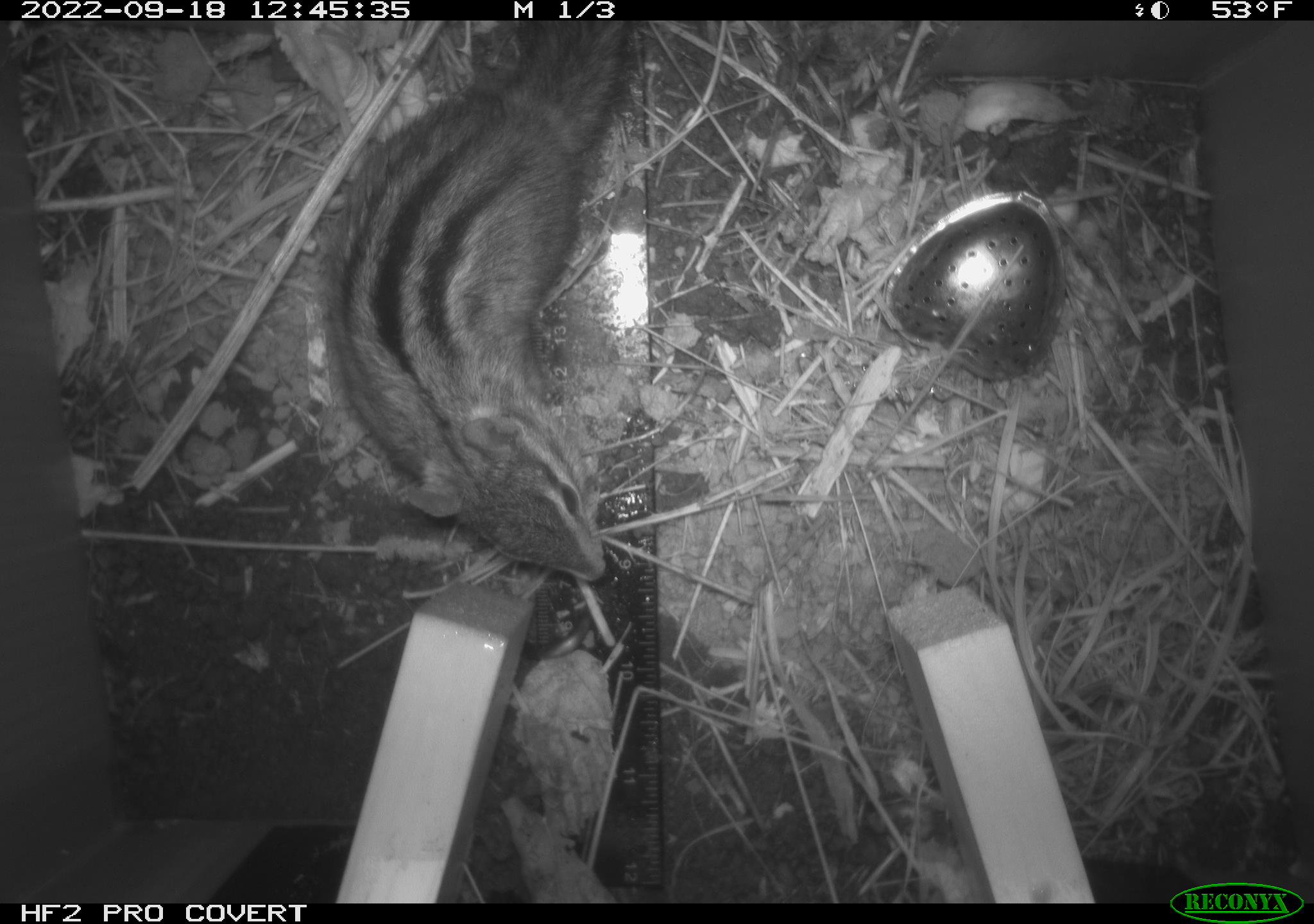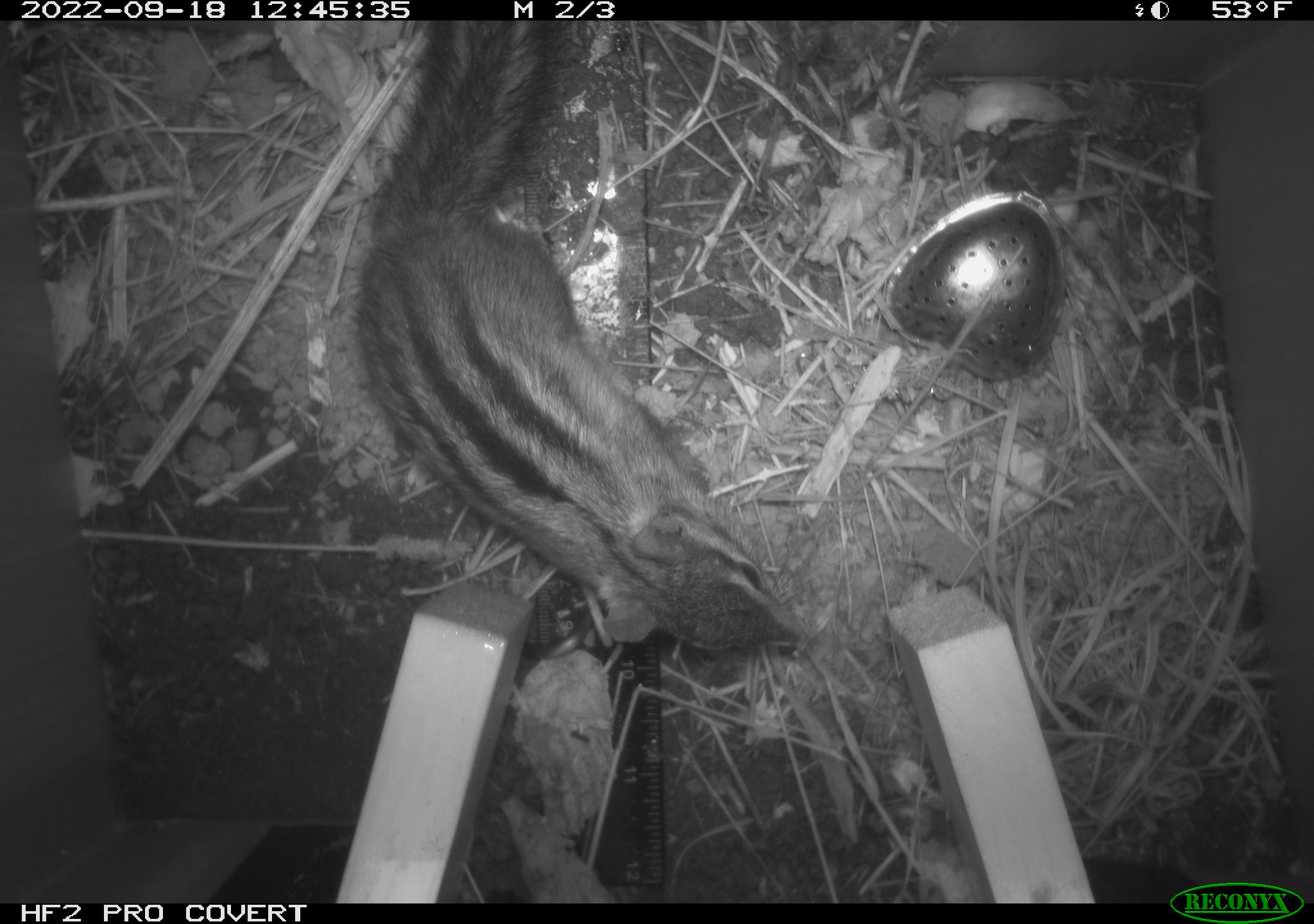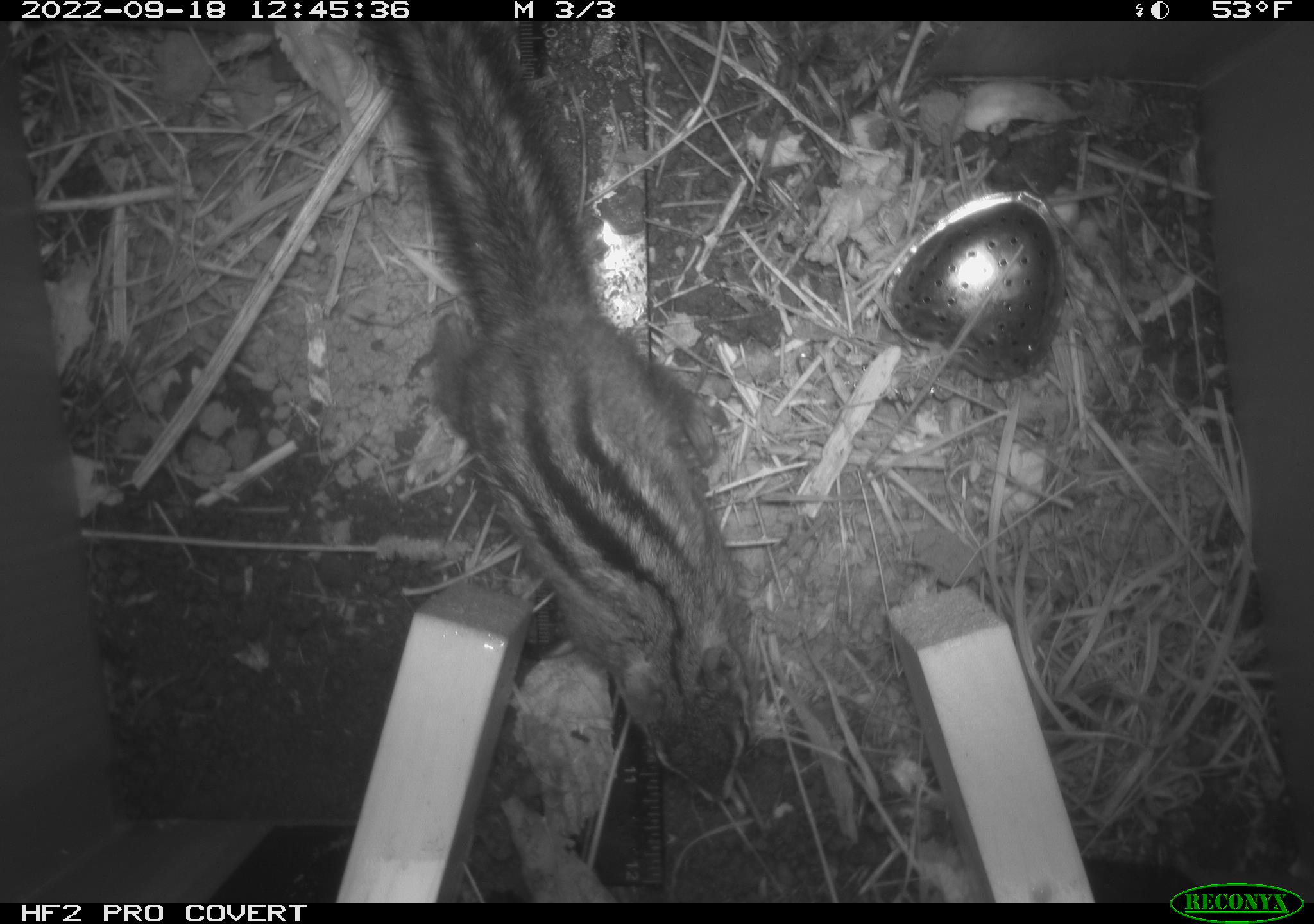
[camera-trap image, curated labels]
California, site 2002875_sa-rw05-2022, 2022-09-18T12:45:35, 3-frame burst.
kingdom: Animalia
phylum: Chordata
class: Mammalia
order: Rodentia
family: Sciuridae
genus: Neotamias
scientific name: Neotamias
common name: western chipmunks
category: neotamias species